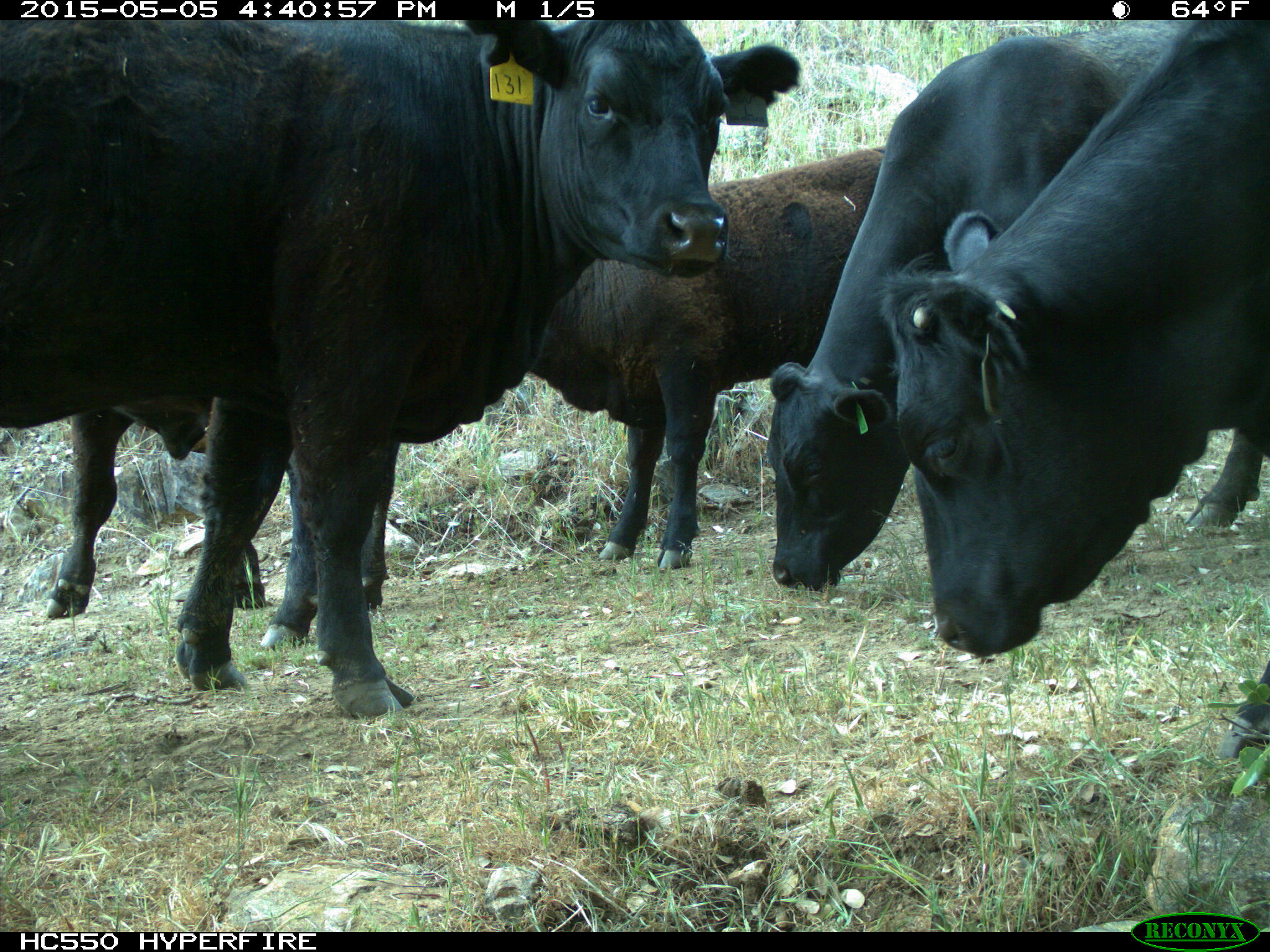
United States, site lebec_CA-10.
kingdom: Animalia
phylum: Chordata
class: Mammalia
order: Artiodactyla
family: Bovidae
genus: Bos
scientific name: Bos taurus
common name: domestic cow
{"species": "Bos taurus (domestic cow)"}